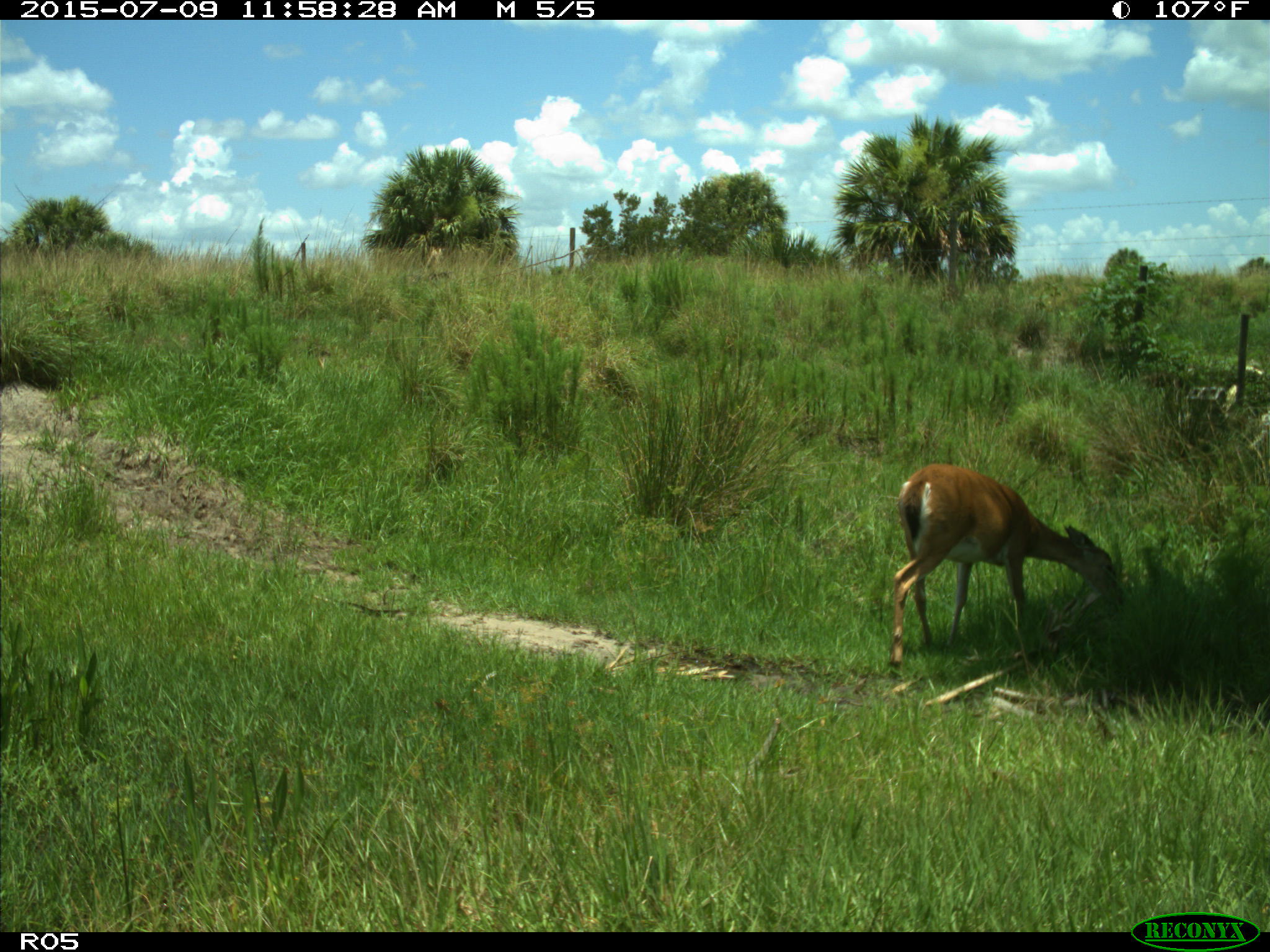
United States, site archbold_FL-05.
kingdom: Animalia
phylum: Chordata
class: Mammalia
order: Artiodactyla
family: Cervidae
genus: Odocoileus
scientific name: Odocoileus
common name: deer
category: unidentified deer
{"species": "unidentified deer (deer) (Odocoileus)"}